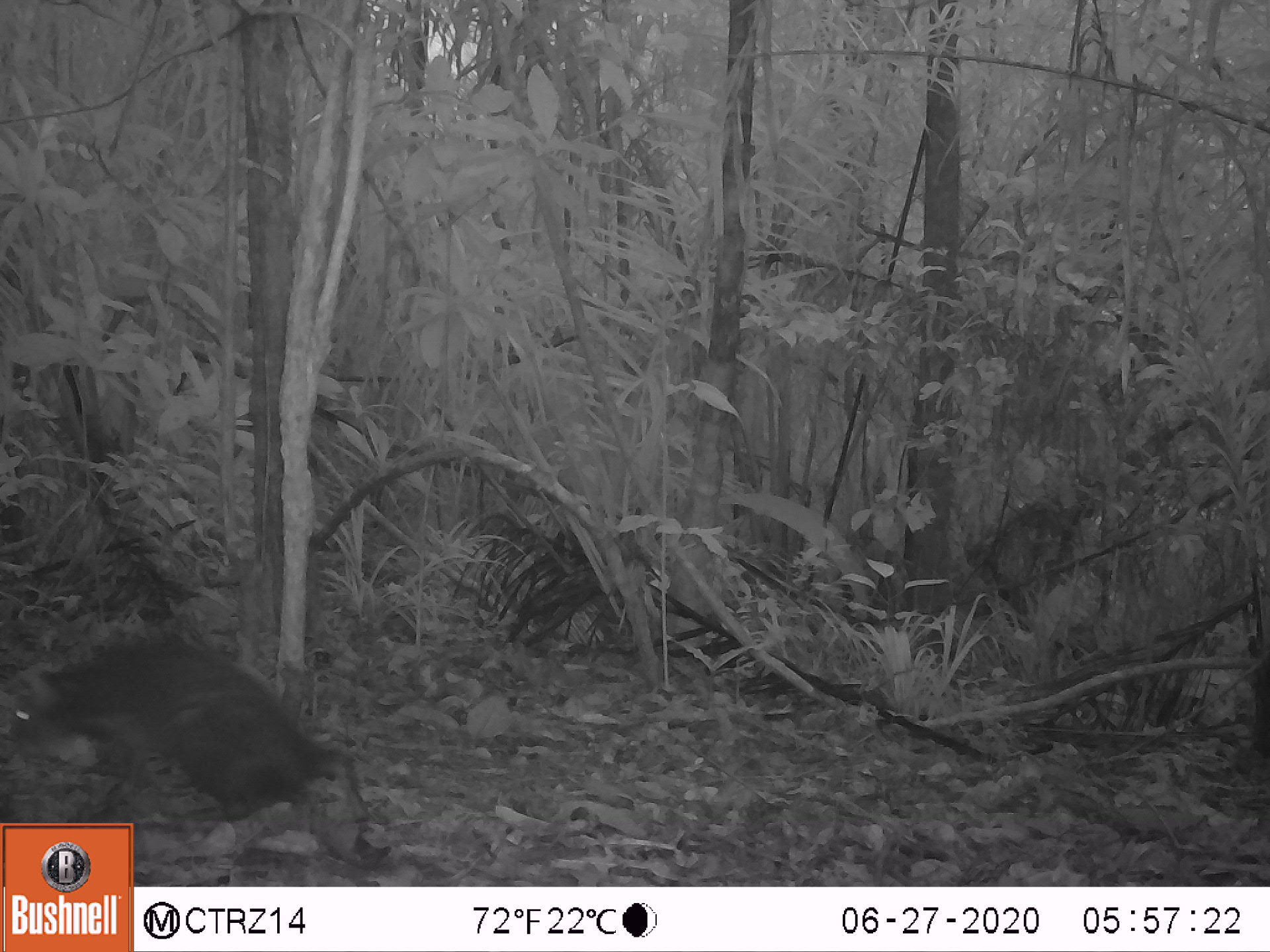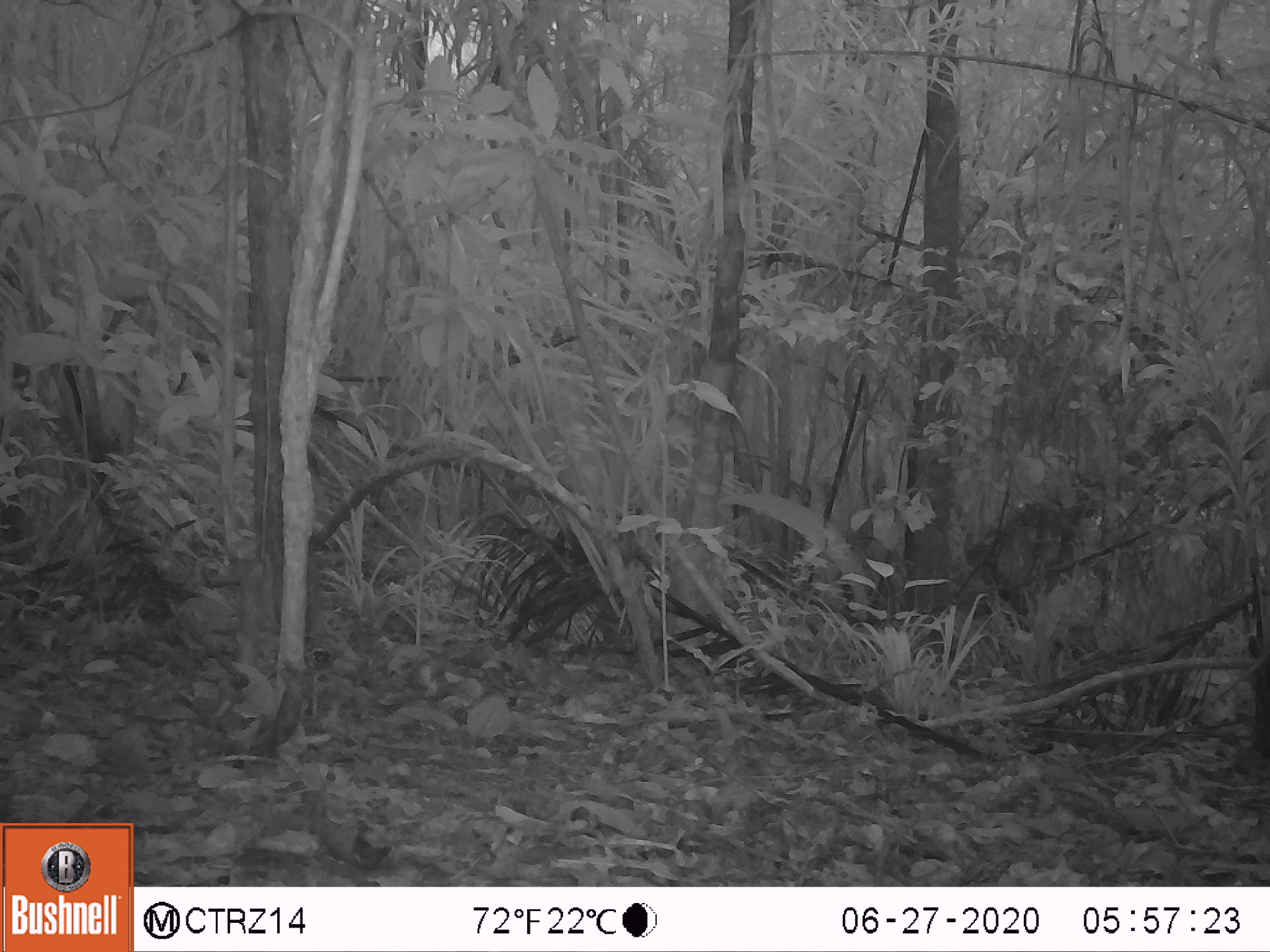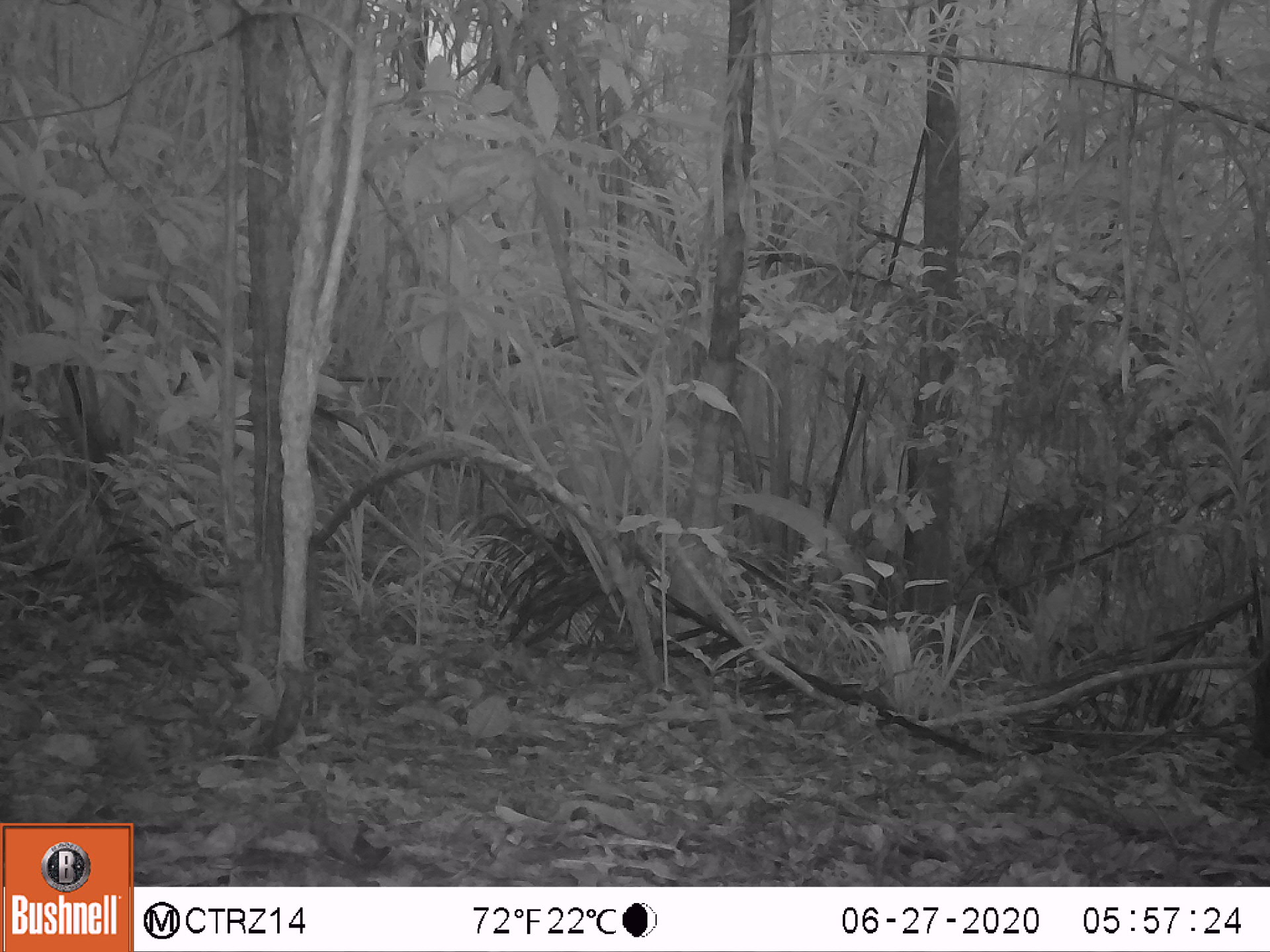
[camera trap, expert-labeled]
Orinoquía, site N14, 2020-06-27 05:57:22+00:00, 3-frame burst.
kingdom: Animalia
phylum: Chordata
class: Mammalia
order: Rodentia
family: Dasyproctidae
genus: Dasyprocta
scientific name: Dasyprocta fuliginosa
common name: black agouti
Black agouti (Dasyprocta fuliginosa).